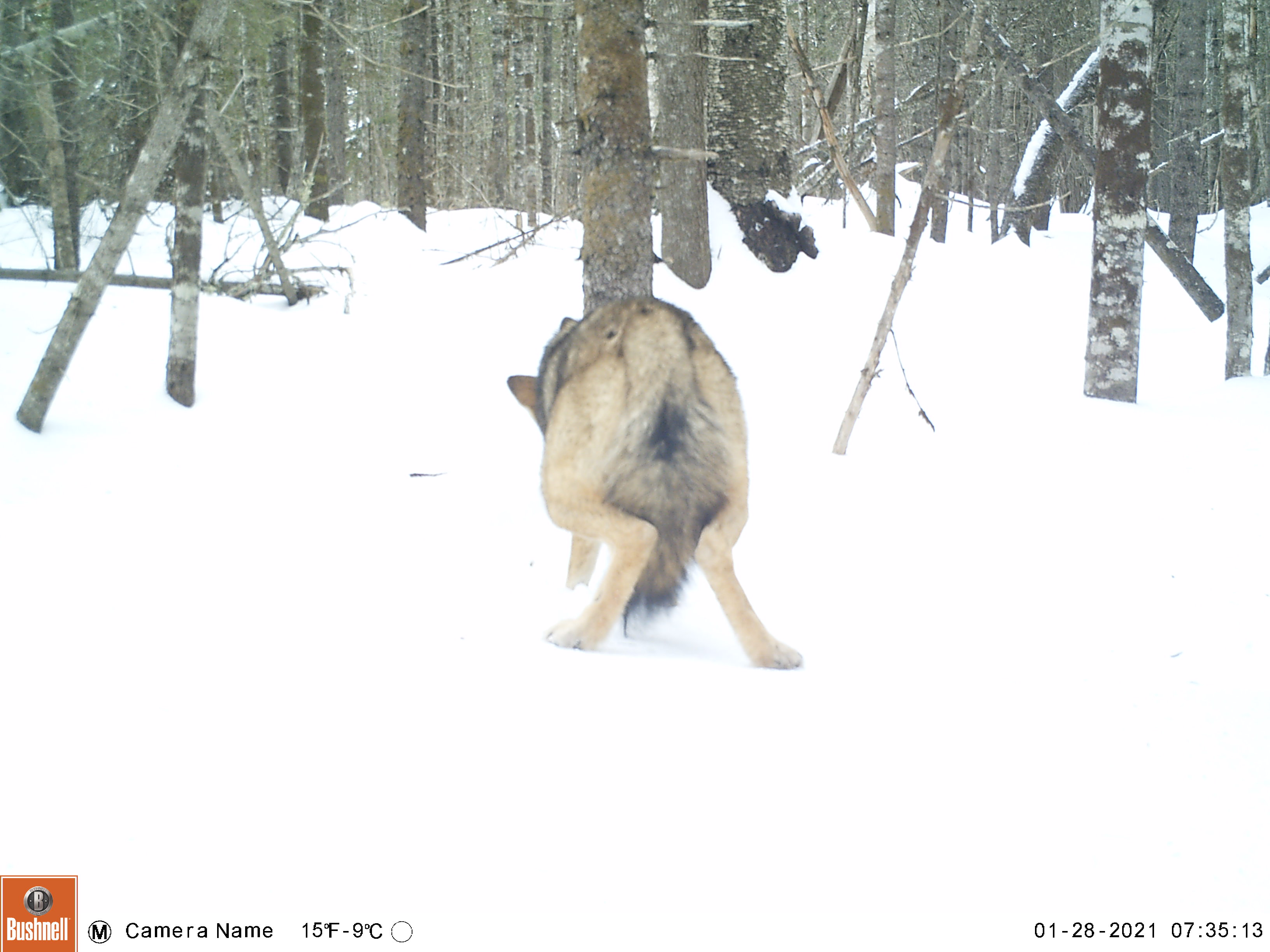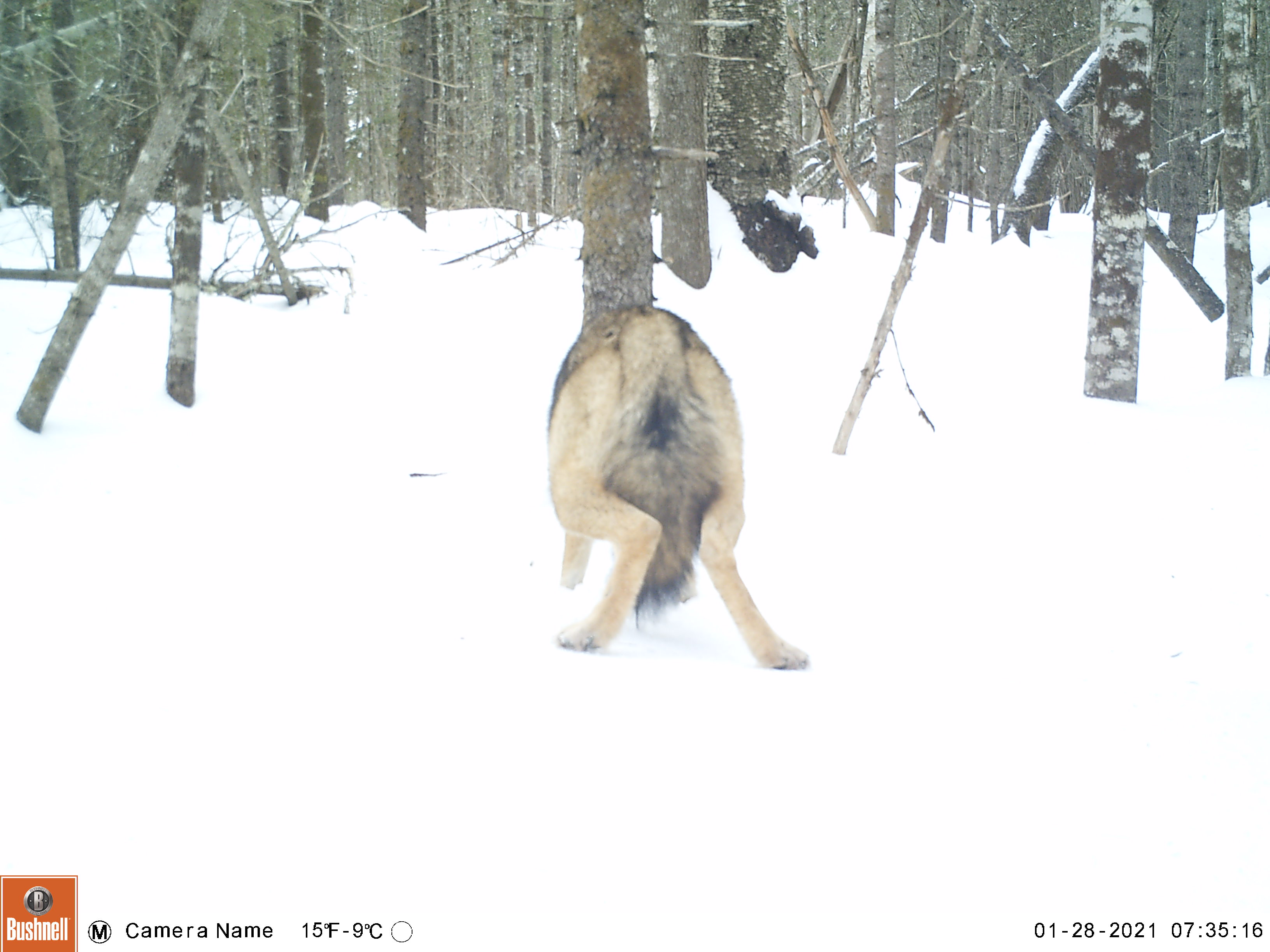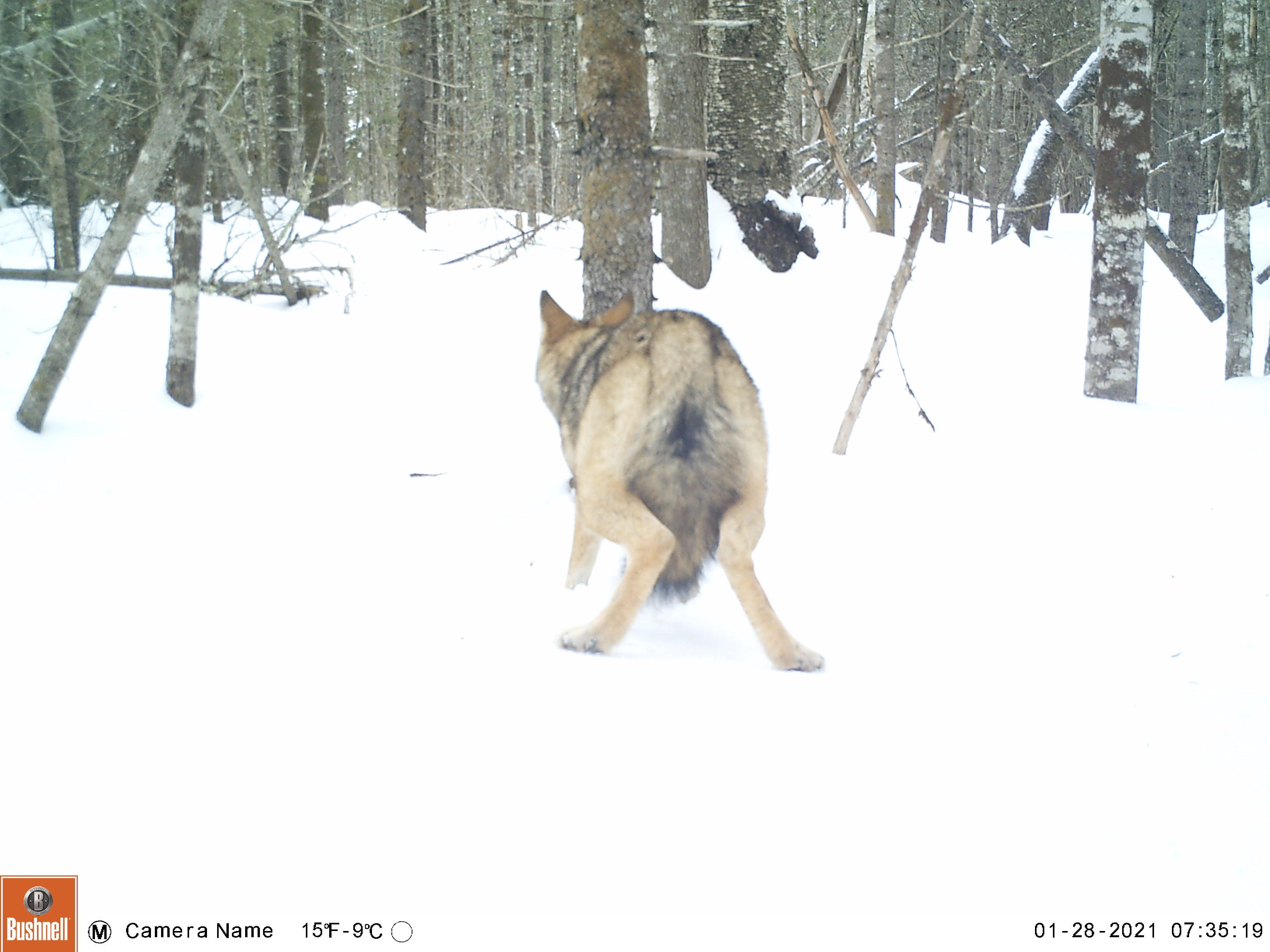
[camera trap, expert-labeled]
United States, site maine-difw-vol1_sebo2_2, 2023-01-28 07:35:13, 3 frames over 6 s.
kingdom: Animalia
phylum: Chordata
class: Mammalia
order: Carnivora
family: Canidae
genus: Canis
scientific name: Canis latrans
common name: coyote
Coyote (Canis latrans).